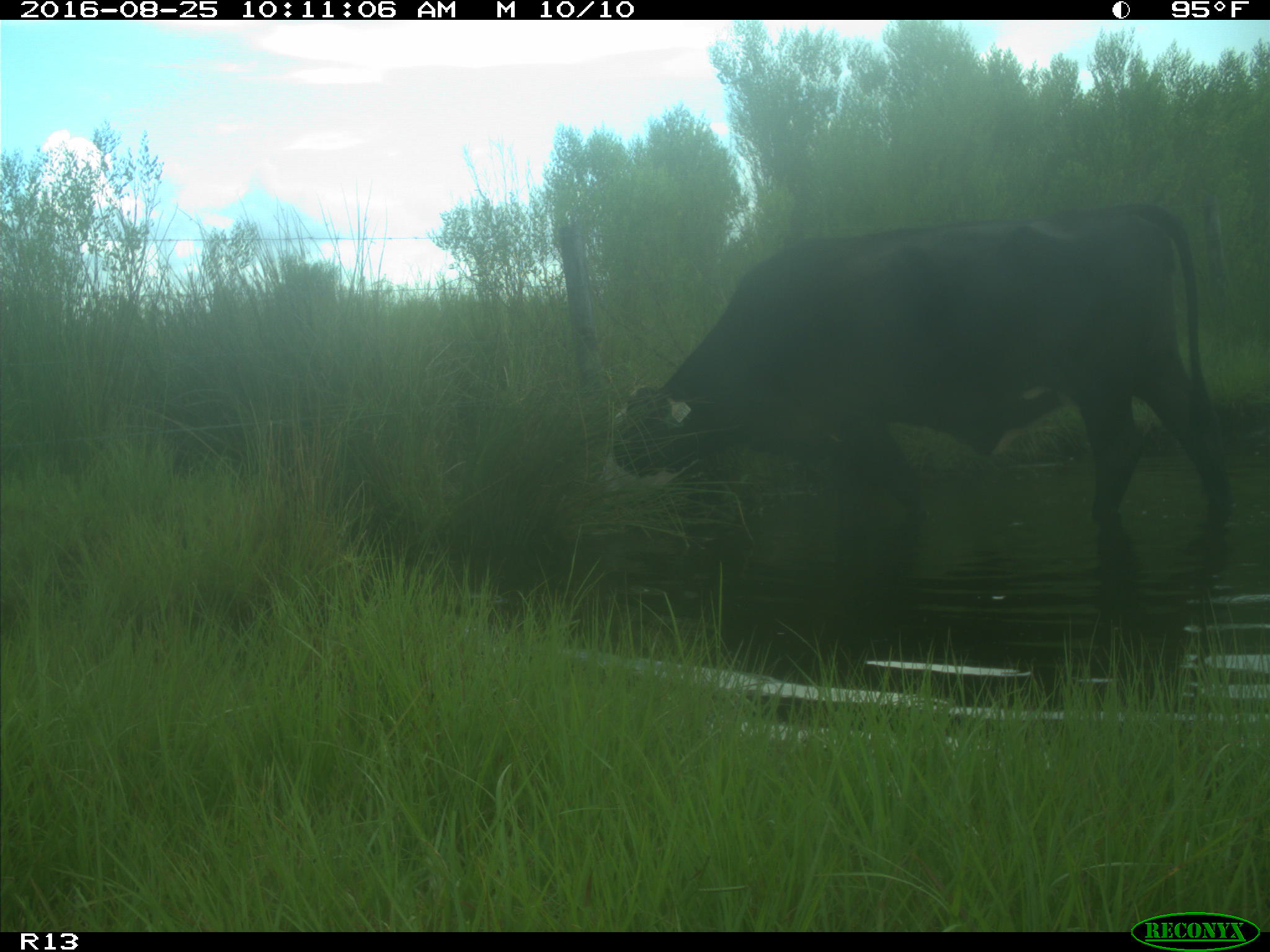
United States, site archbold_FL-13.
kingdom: Animalia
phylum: Chordata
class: Mammalia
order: Artiodactyla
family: Bovidae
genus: Bos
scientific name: Bos taurus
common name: domestic cow